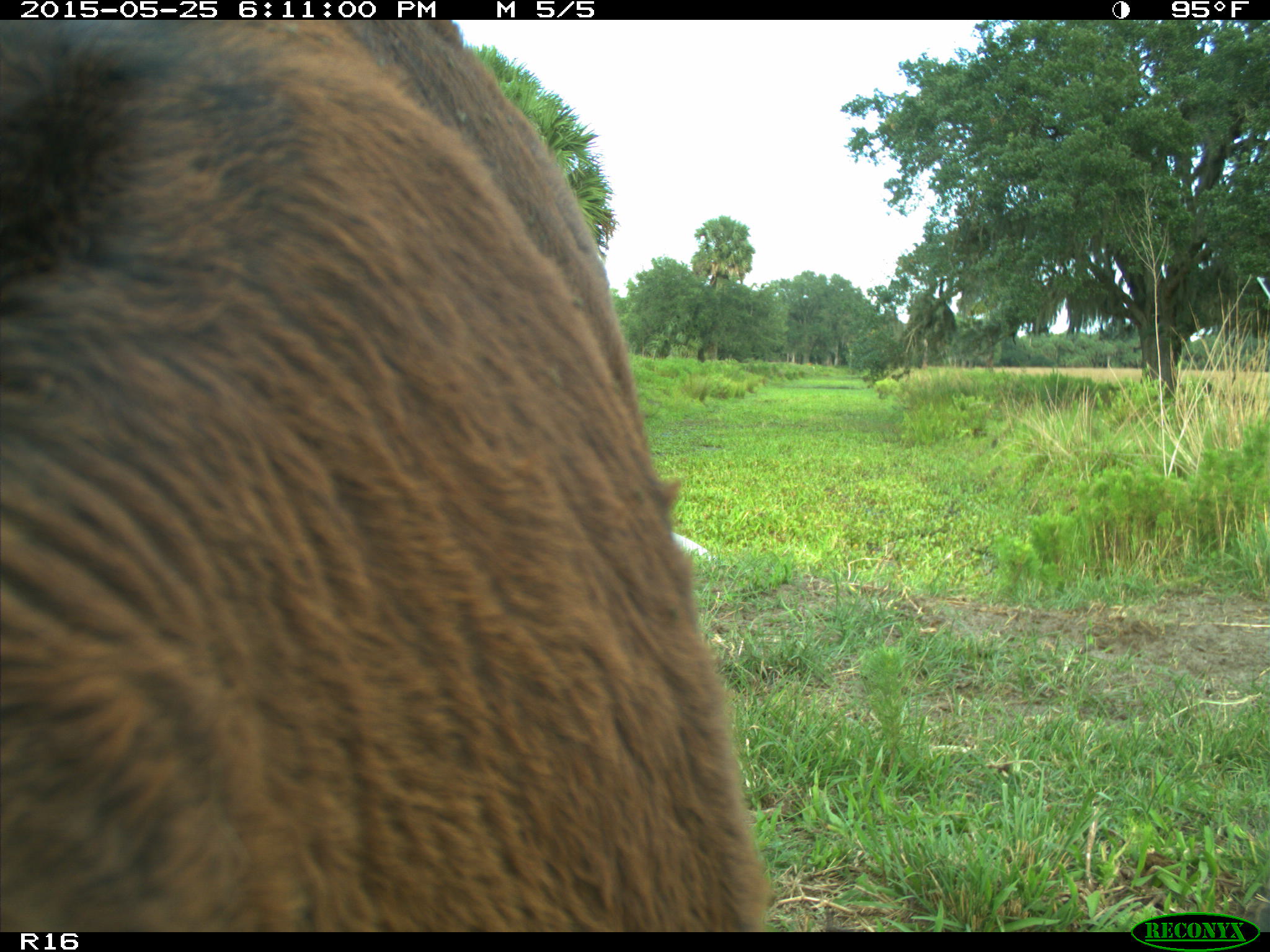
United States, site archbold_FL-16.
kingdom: Animalia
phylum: Chordata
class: Mammalia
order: Artiodactyla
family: Bovidae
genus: Bos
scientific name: Bos taurus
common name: domestic cow